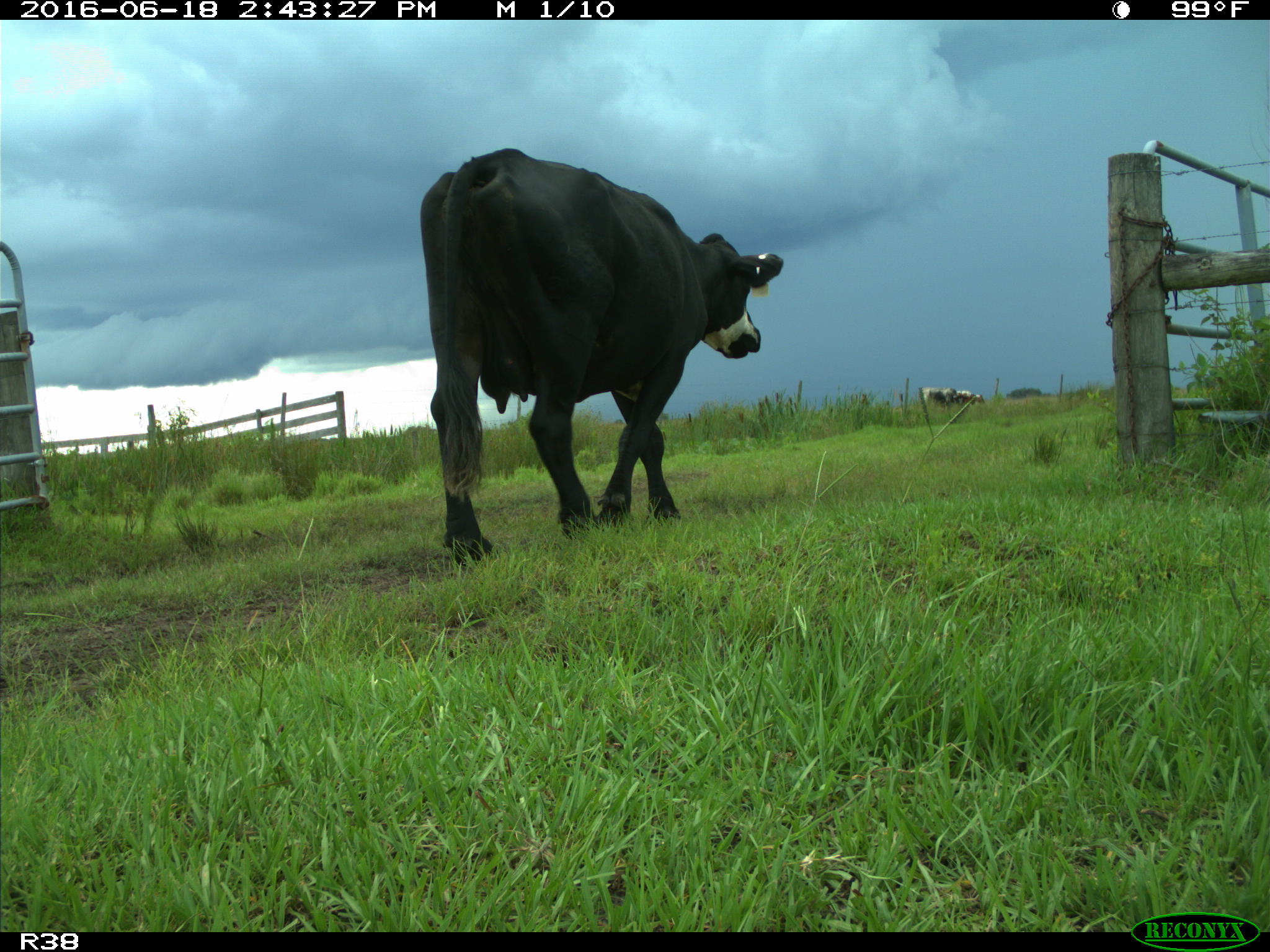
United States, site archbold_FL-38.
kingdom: Animalia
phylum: Chordata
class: Mammalia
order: Artiodactyla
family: Bovidae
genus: Bos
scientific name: Bos taurus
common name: domestic cow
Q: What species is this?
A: Bos taurus (domestic cow).